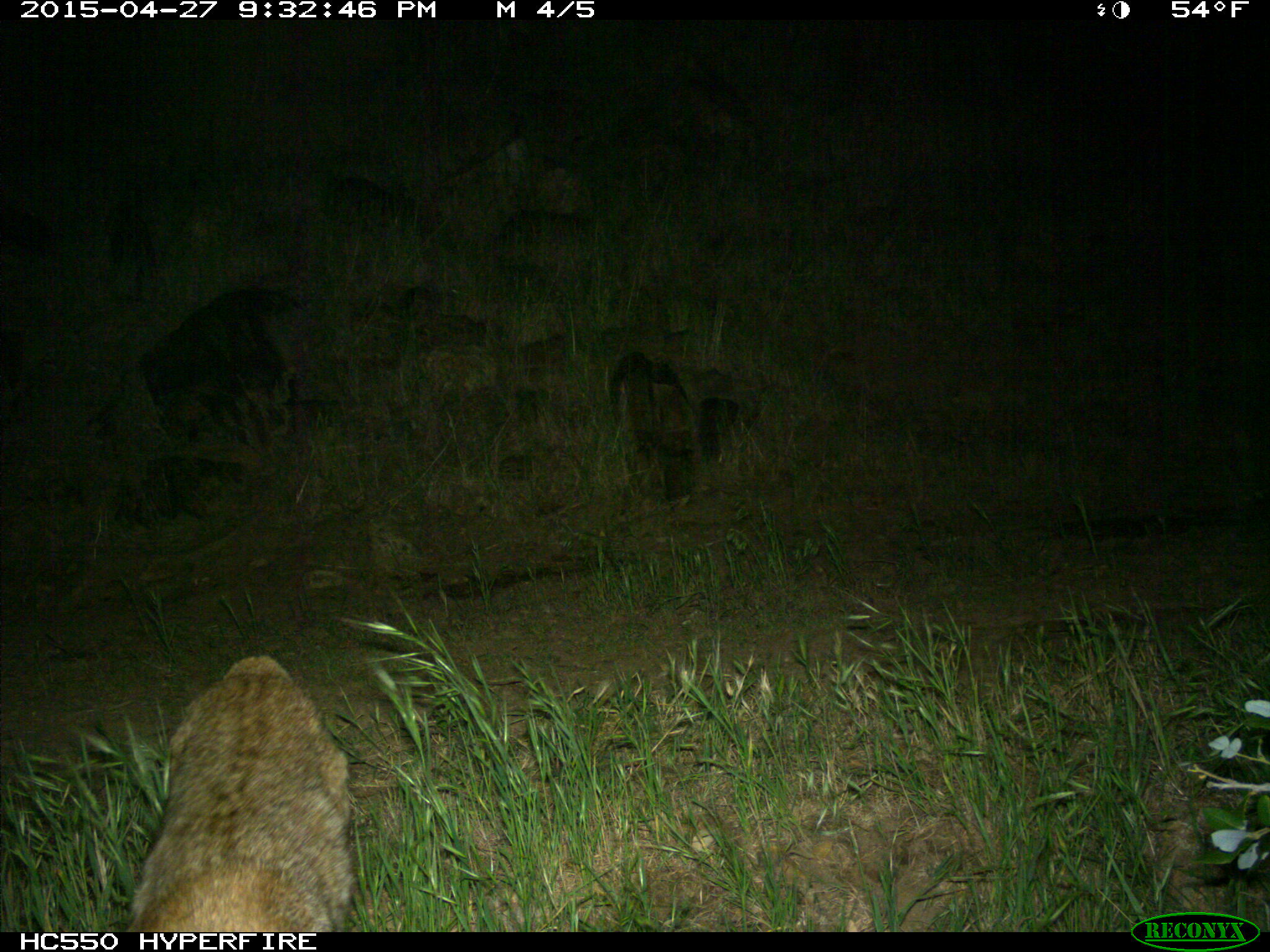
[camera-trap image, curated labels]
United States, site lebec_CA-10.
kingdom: Animalia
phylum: Chordata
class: Mammalia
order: Carnivora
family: Felidae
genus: Lynx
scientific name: Lynx rufus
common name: bobcat